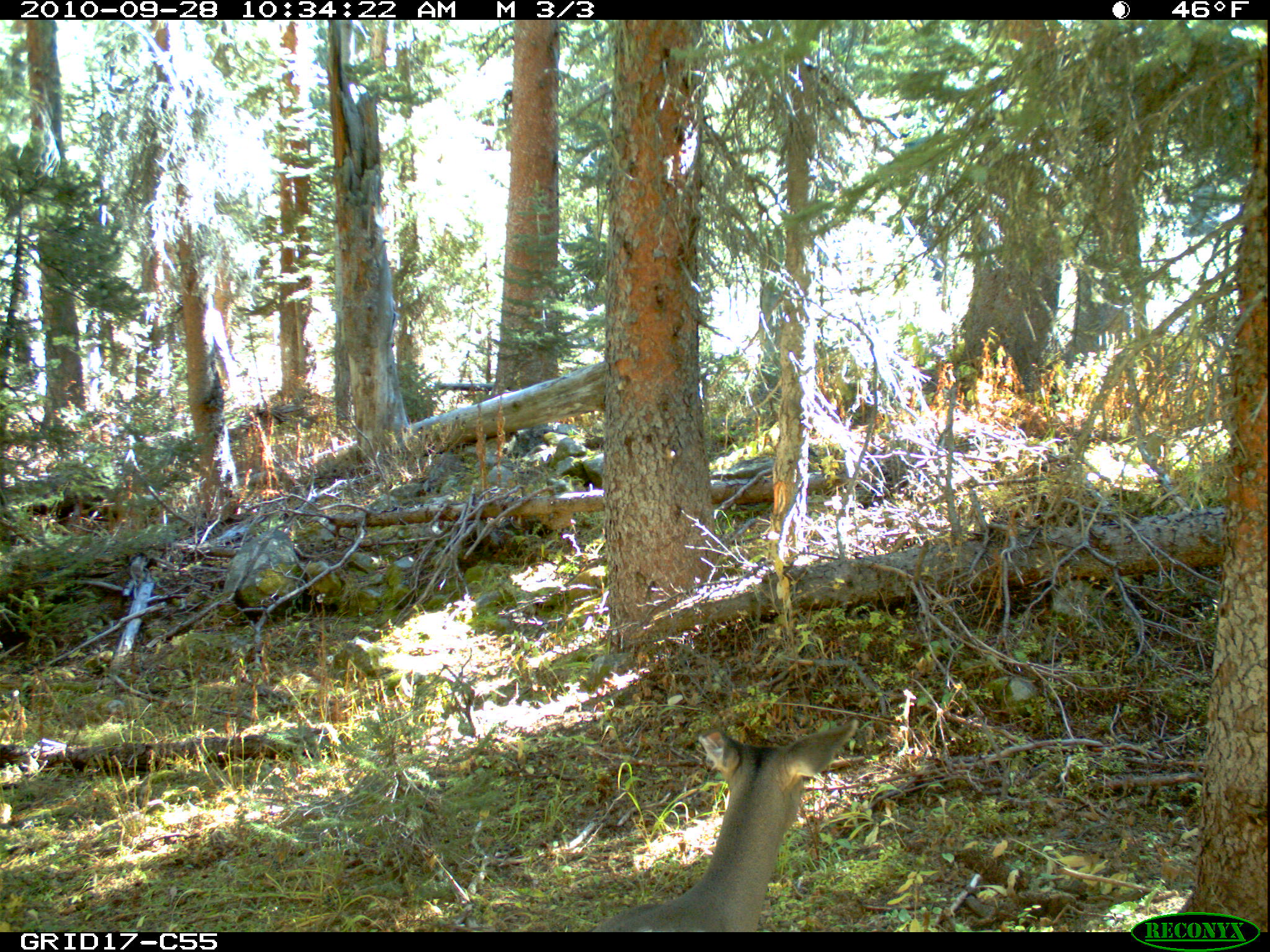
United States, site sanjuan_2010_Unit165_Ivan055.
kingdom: Animalia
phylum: Chordata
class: Mammalia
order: Artiodactyla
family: Cervidae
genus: Odocoileus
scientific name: Odocoileus hemionus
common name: mule deer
Odocoileus hemionus (mule deer).